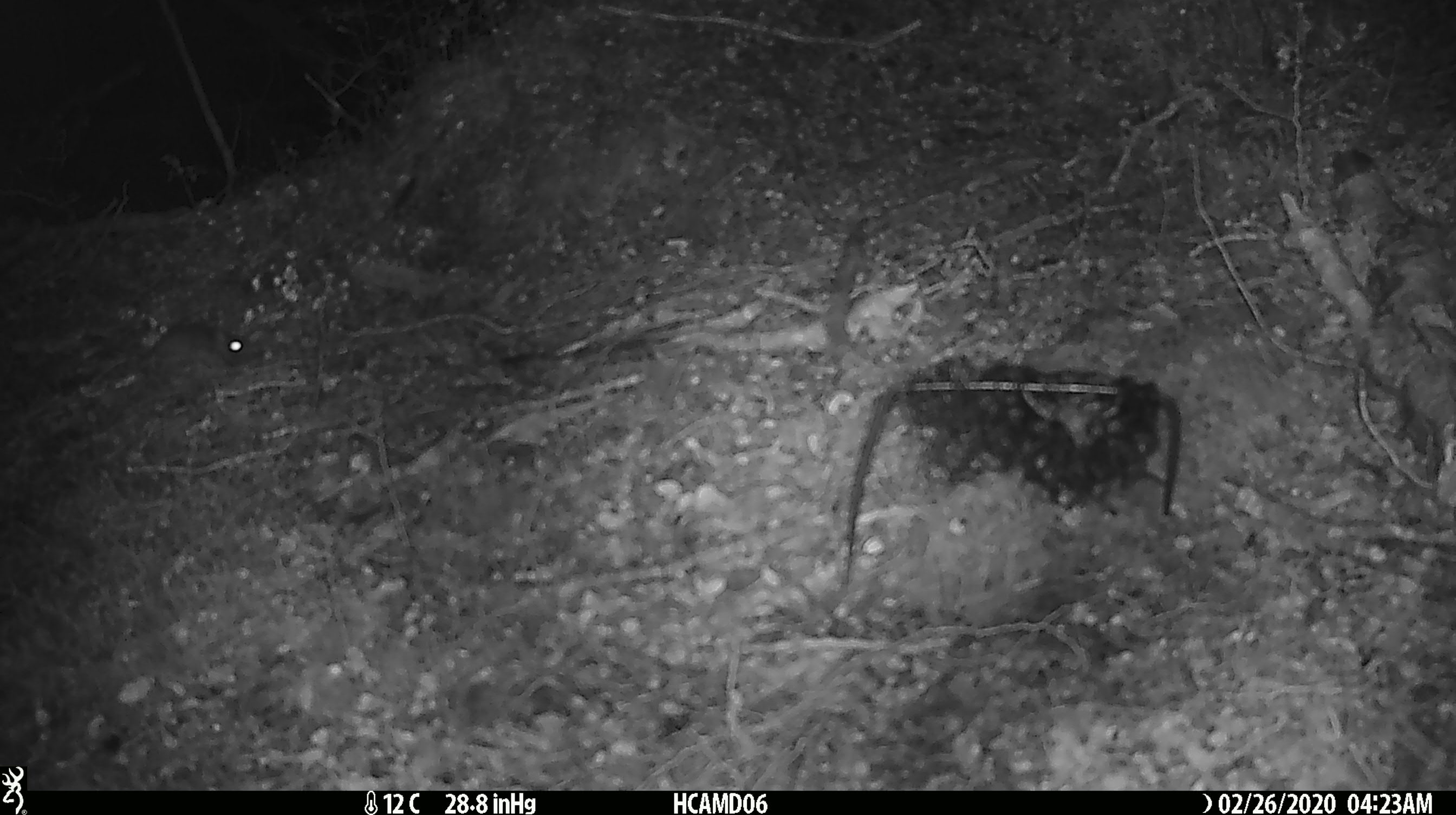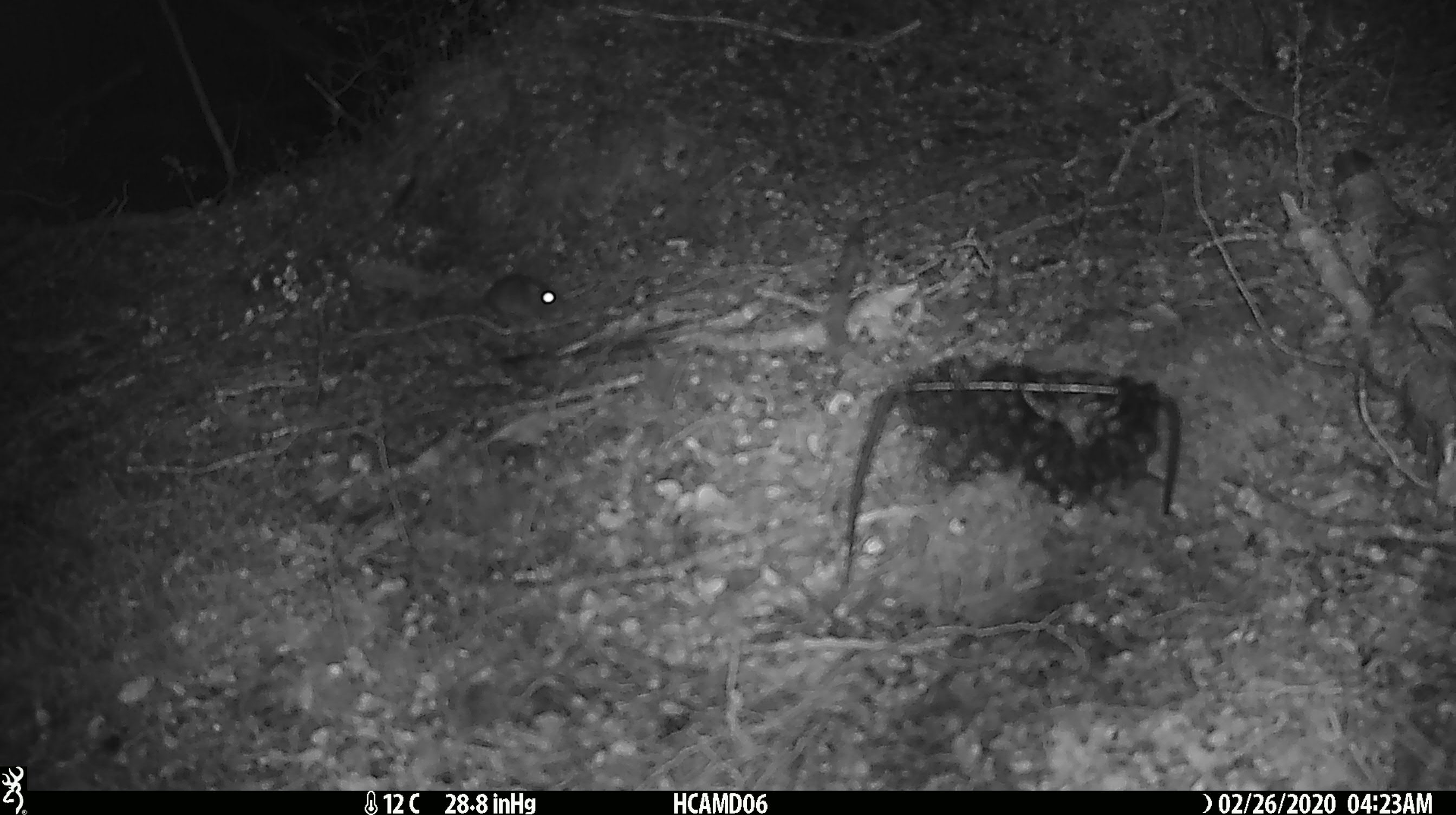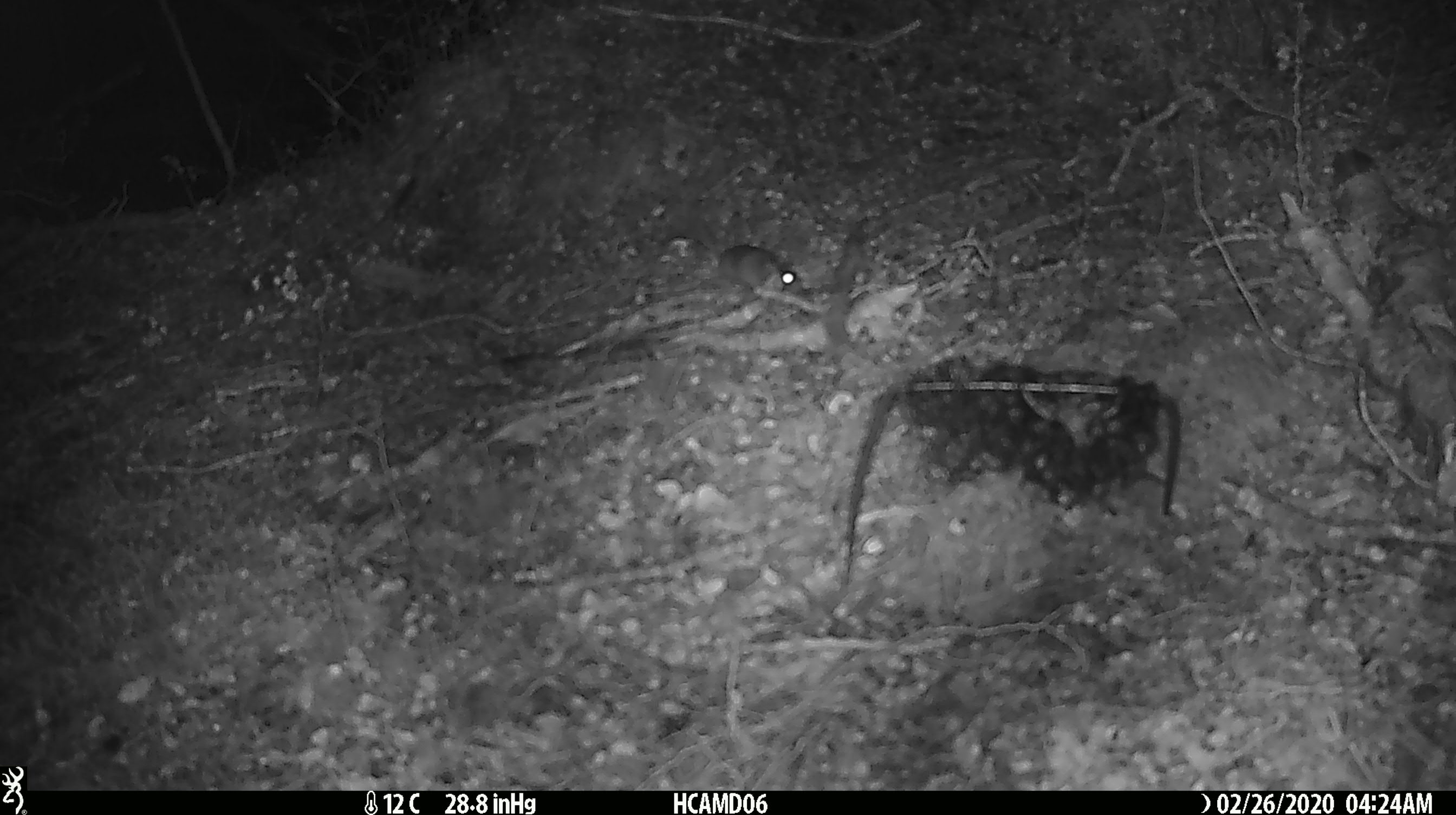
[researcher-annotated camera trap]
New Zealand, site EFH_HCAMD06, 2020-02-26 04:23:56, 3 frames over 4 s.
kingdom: Animalia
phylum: Chordata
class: Mammalia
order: Rodentia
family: Muridae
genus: Mus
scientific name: Mus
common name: mouse